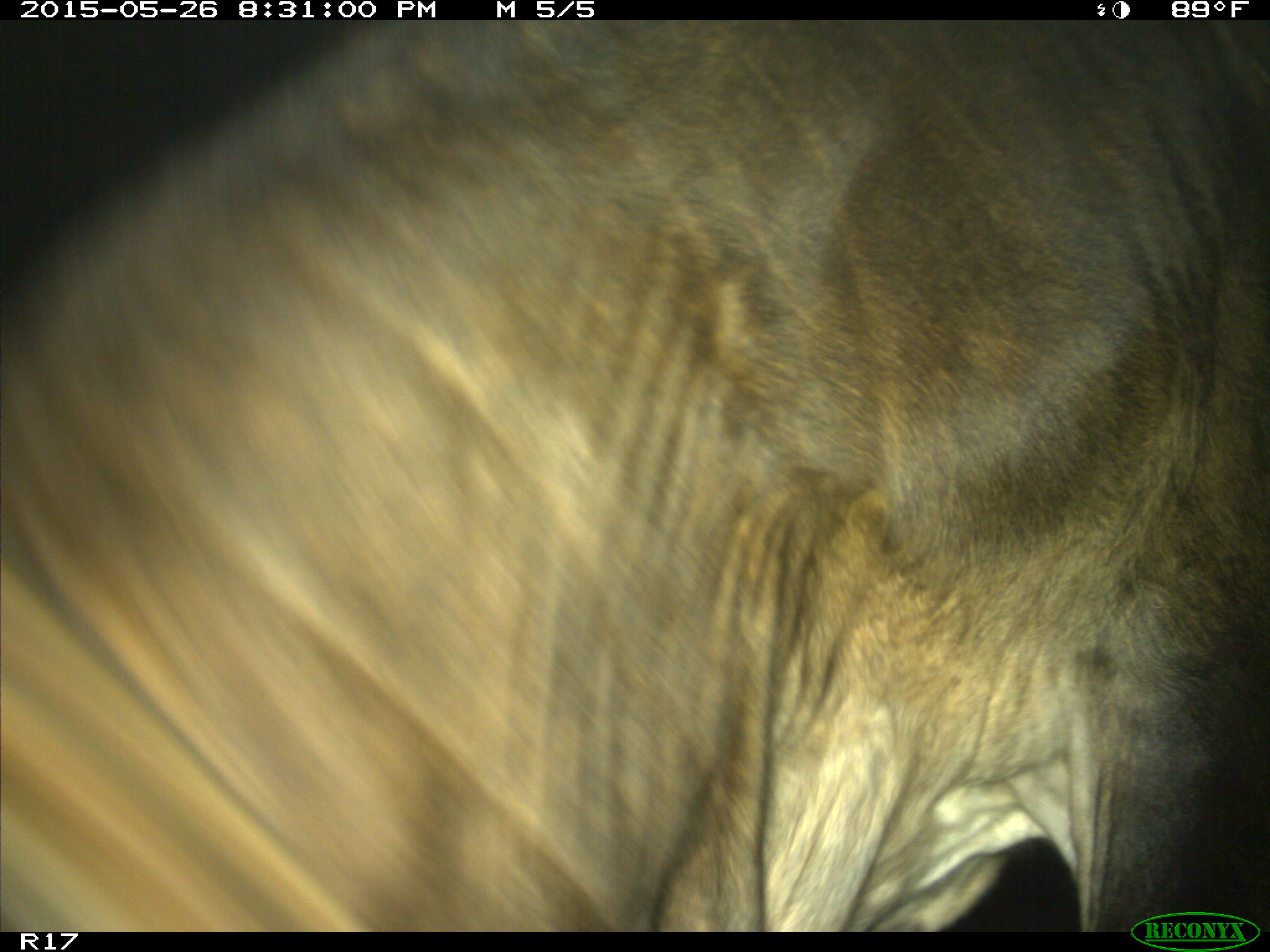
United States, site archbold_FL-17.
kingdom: Animalia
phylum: Chordata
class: Mammalia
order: Artiodactyla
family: Bovidae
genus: Bos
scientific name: Bos taurus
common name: domestic cow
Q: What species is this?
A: Bos taurus (domestic cow).